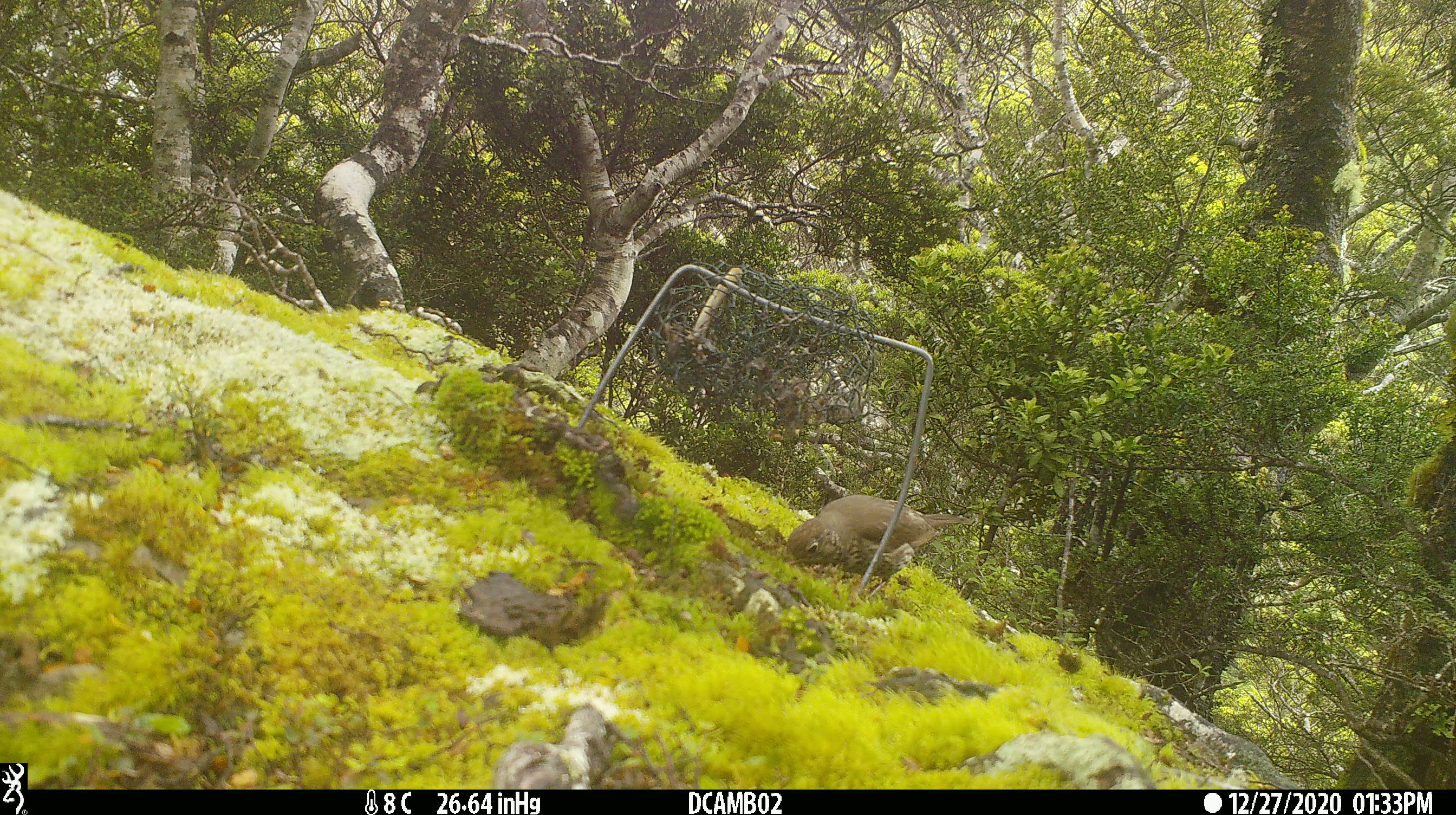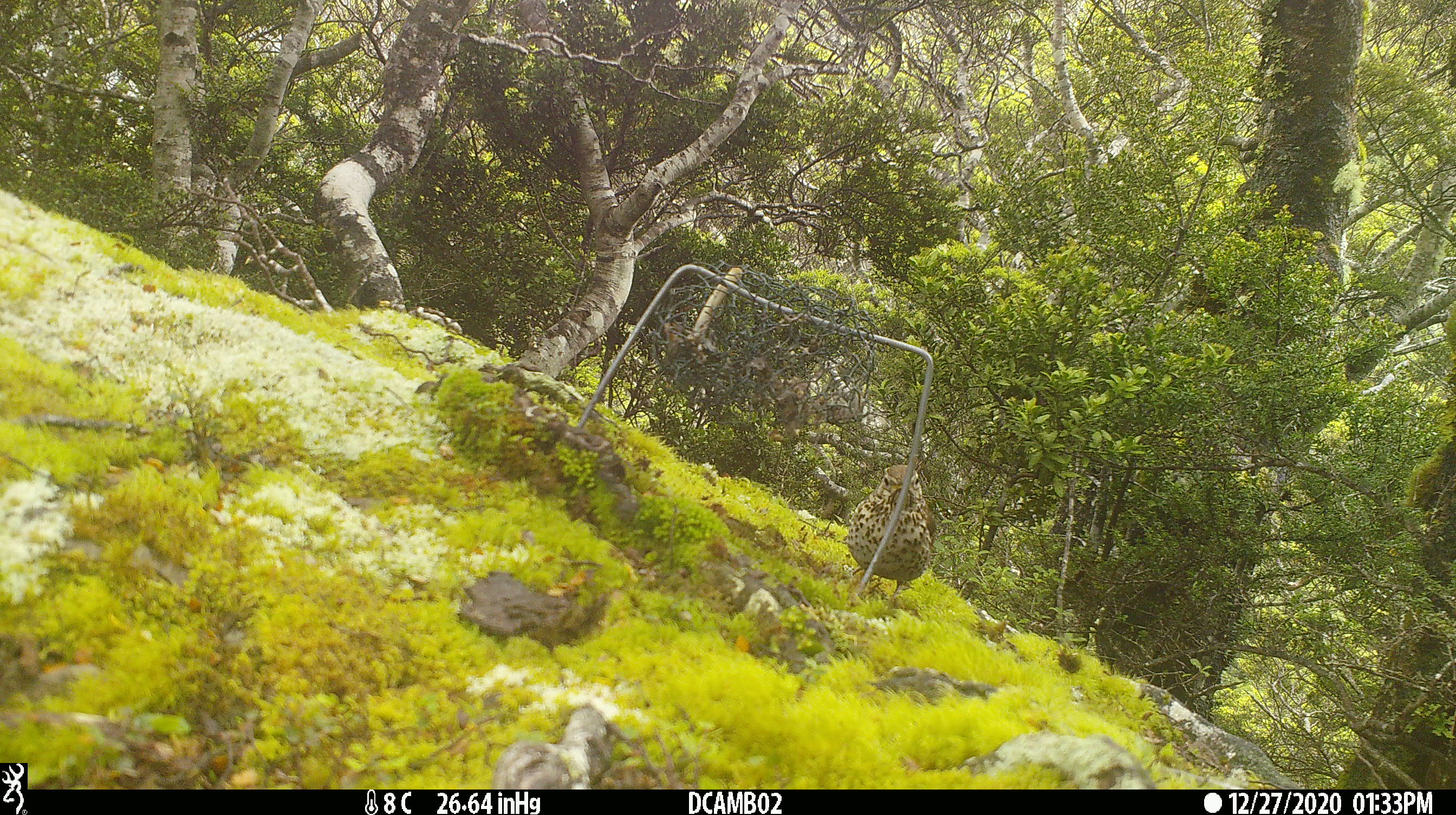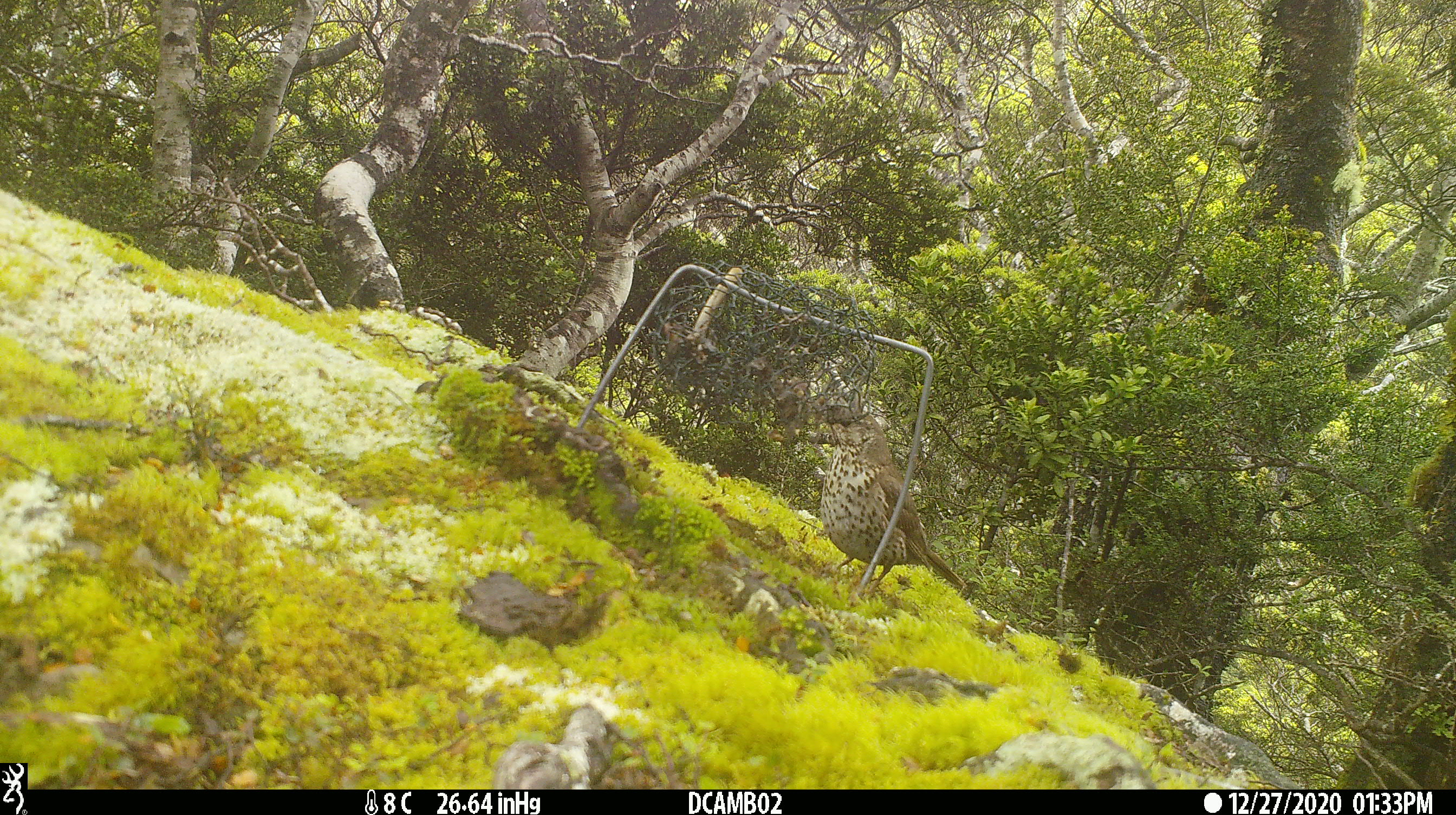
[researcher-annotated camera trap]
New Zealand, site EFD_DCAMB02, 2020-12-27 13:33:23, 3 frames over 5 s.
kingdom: Animalia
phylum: Chordata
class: Aves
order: Passeriformes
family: Turdidae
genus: Turdus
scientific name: Turdus philomelos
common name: song thrush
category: thrush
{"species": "thrush (song thrush) (Turdus philomelos)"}